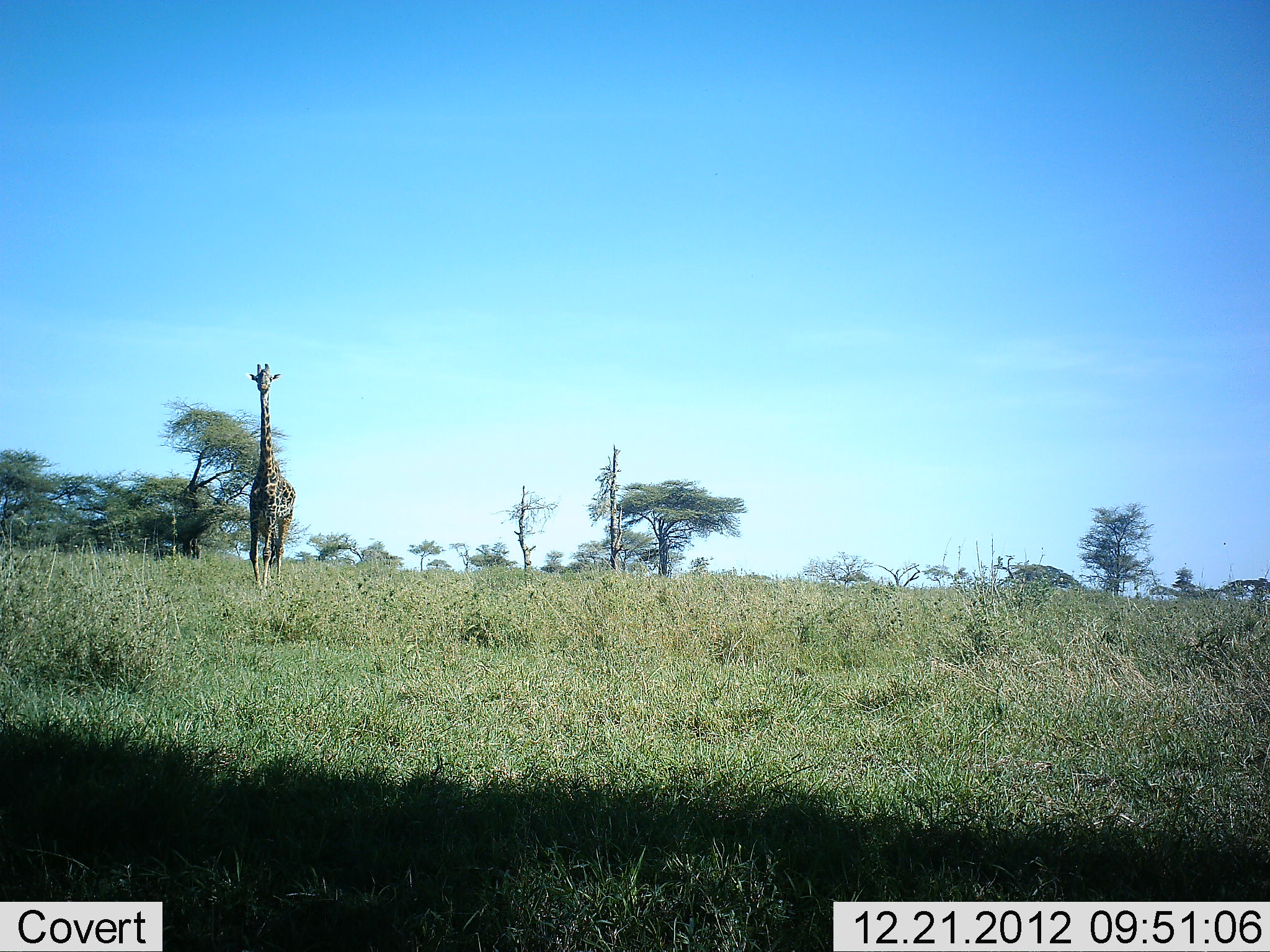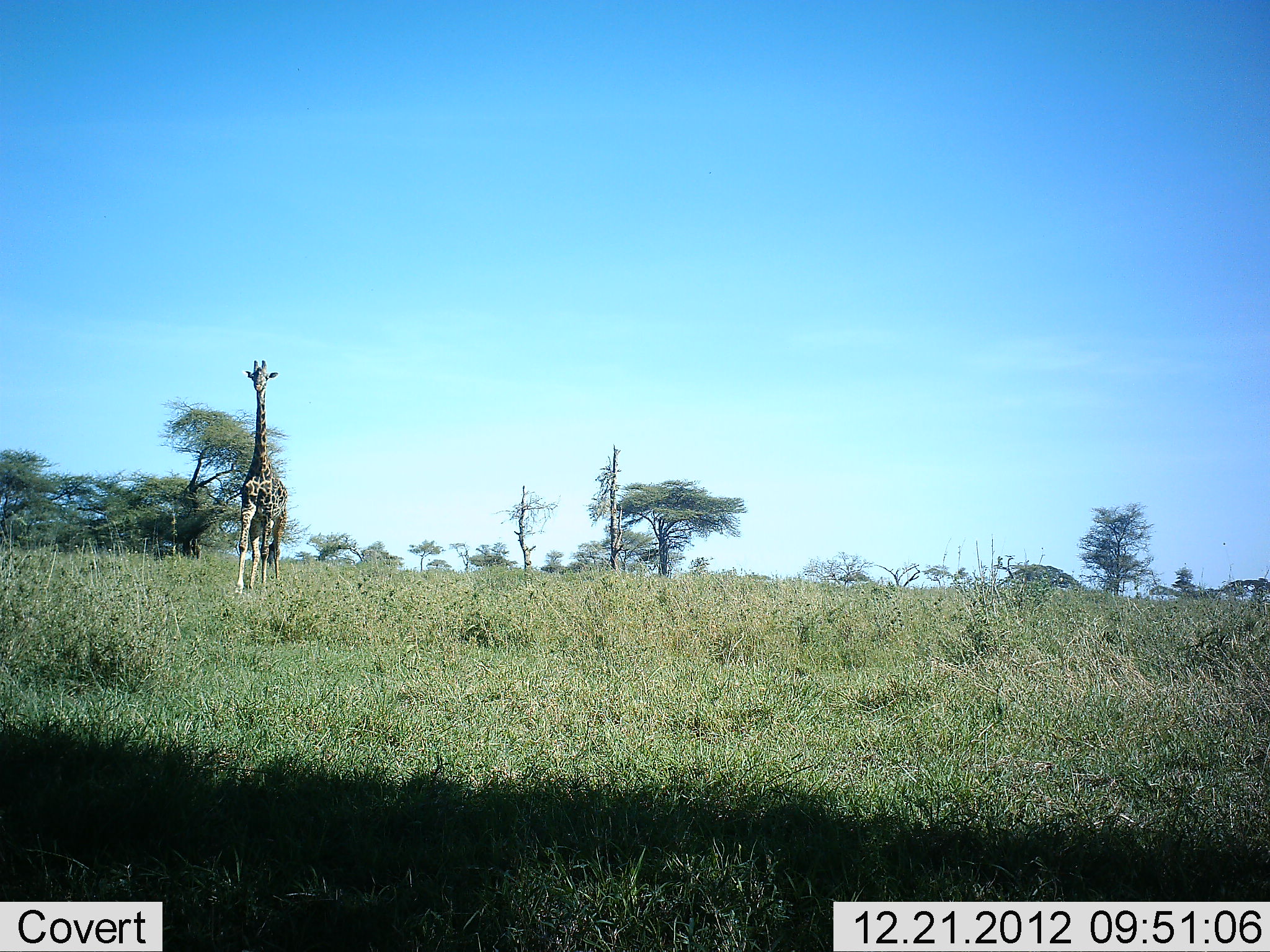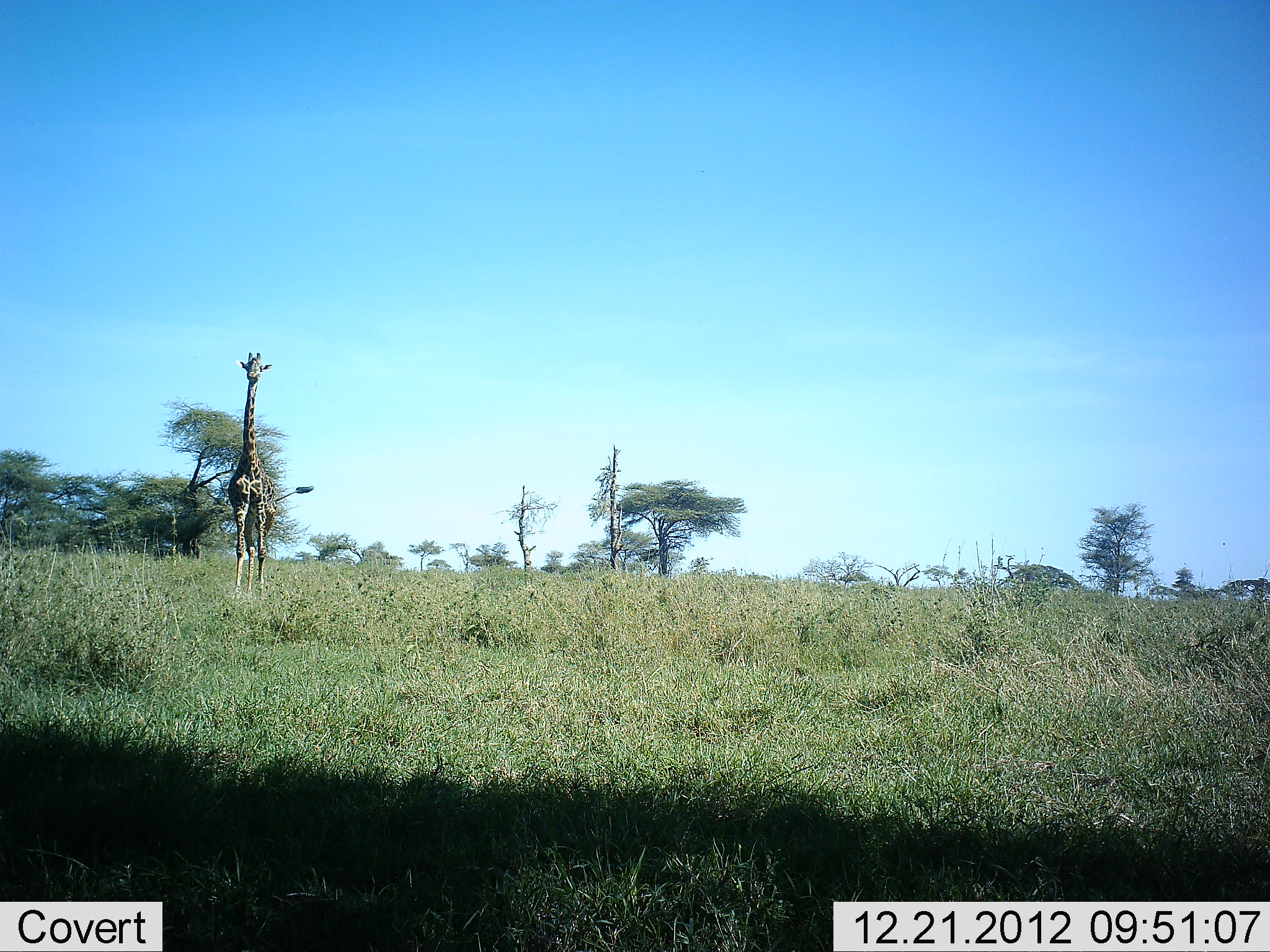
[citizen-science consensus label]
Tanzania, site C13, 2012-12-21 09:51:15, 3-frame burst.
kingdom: Animalia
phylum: Chordata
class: Mammalia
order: Artiodactyla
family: Giraffidae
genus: Giraffa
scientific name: Giraffa camelopardalis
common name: giraffe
Giraffe (Giraffa camelopardalis), count 1. Behavior (volunteer vote fractions): standing 14%, resting 0%, moving 90%, interacting 0%. Young present (vote fraction): 0%. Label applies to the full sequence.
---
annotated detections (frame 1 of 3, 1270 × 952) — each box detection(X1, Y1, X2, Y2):
animal: detection(245, 363, 296, 589)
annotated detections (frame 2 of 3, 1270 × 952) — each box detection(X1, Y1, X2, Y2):
animal: detection(234, 360, 289, 595)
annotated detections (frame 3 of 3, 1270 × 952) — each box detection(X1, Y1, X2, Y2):
animal: detection(228, 352, 314, 597)